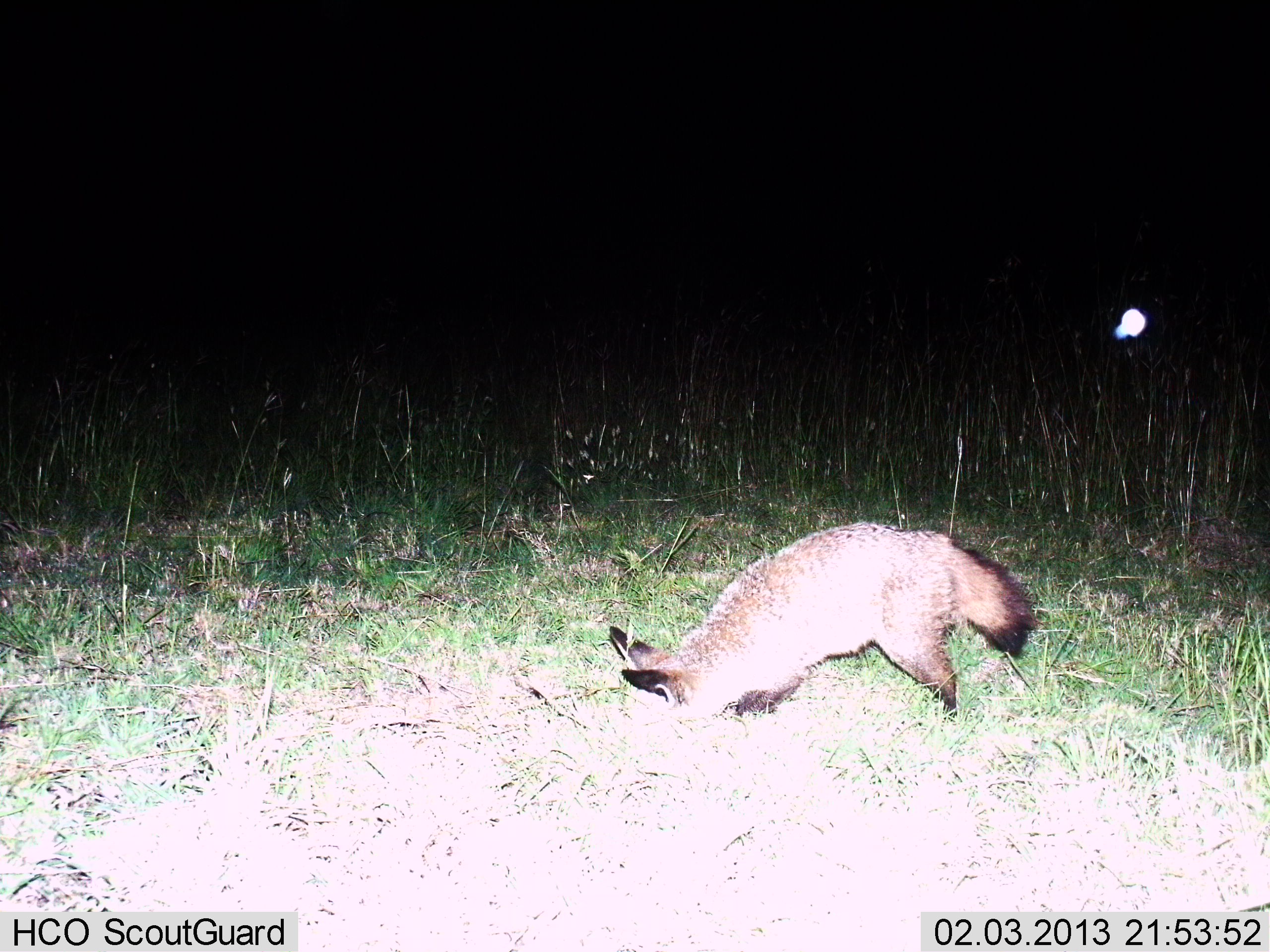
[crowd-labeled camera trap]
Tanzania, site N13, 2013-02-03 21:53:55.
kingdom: Animalia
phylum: Chordata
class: Mammalia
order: Carnivora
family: Canidae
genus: Otocyon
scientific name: Otocyon megalotis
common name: bat-eared fox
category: batearedfox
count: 1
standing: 25%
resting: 3%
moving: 33%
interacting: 12%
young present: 0%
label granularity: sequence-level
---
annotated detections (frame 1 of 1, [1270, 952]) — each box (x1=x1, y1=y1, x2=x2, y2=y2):
animal: (x1=610, y1=524, x2=1035, y2=731)